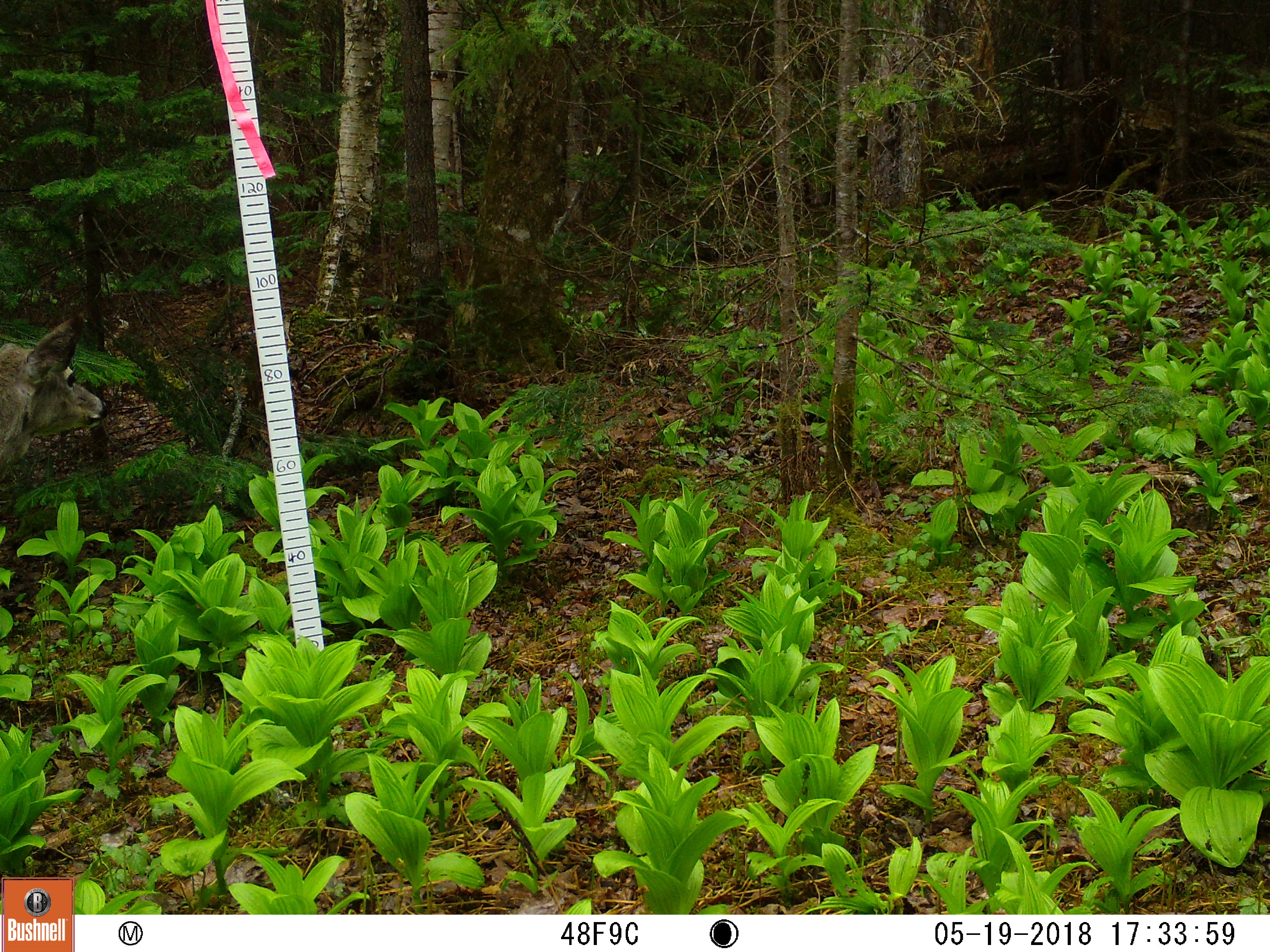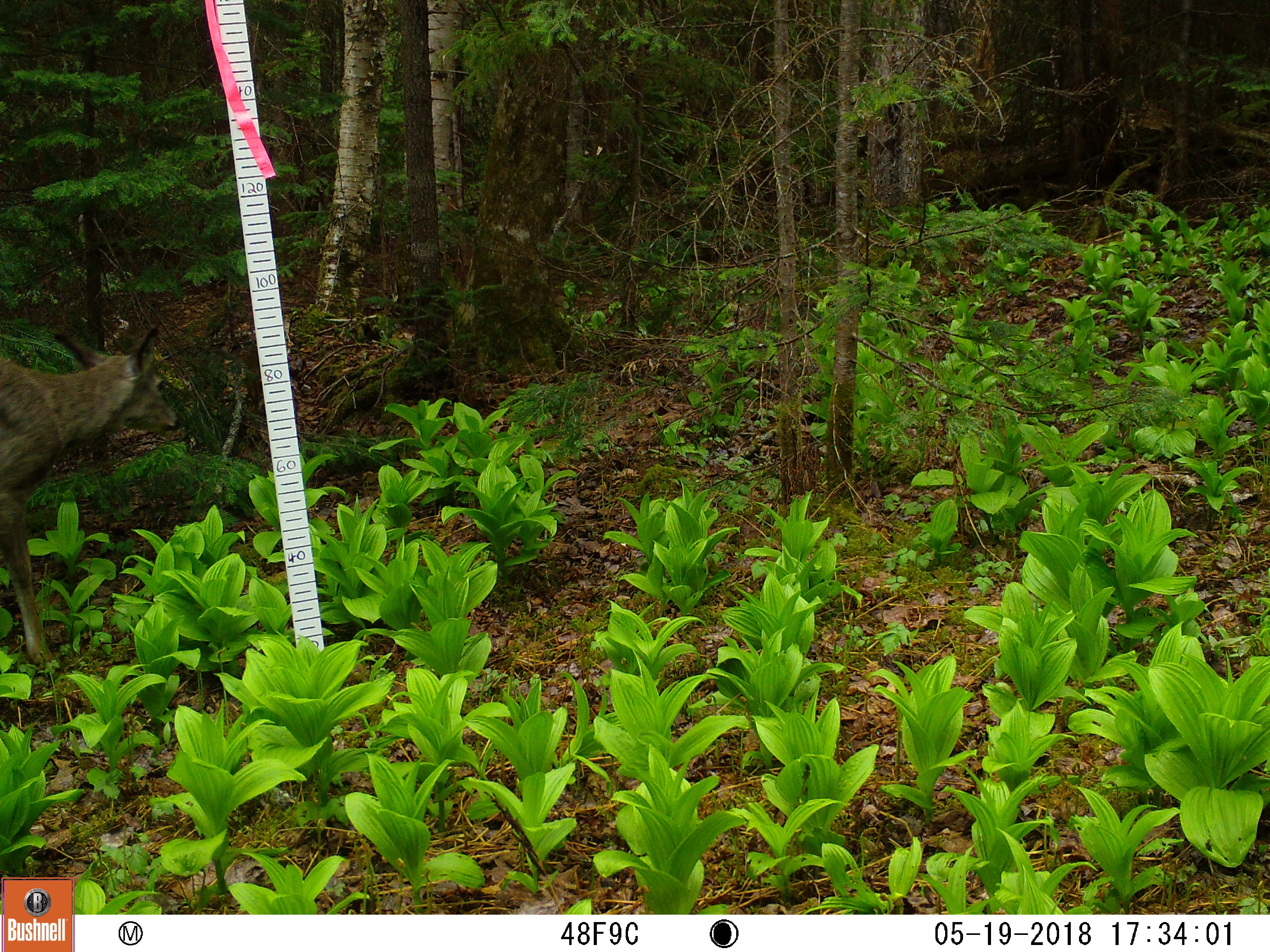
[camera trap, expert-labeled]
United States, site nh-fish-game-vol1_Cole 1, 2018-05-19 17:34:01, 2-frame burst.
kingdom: Animalia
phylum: Chordata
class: Mammalia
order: Artiodactyla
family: Cervidae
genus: Odocoileus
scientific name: Odocoileus virginianus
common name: white-tailed deer